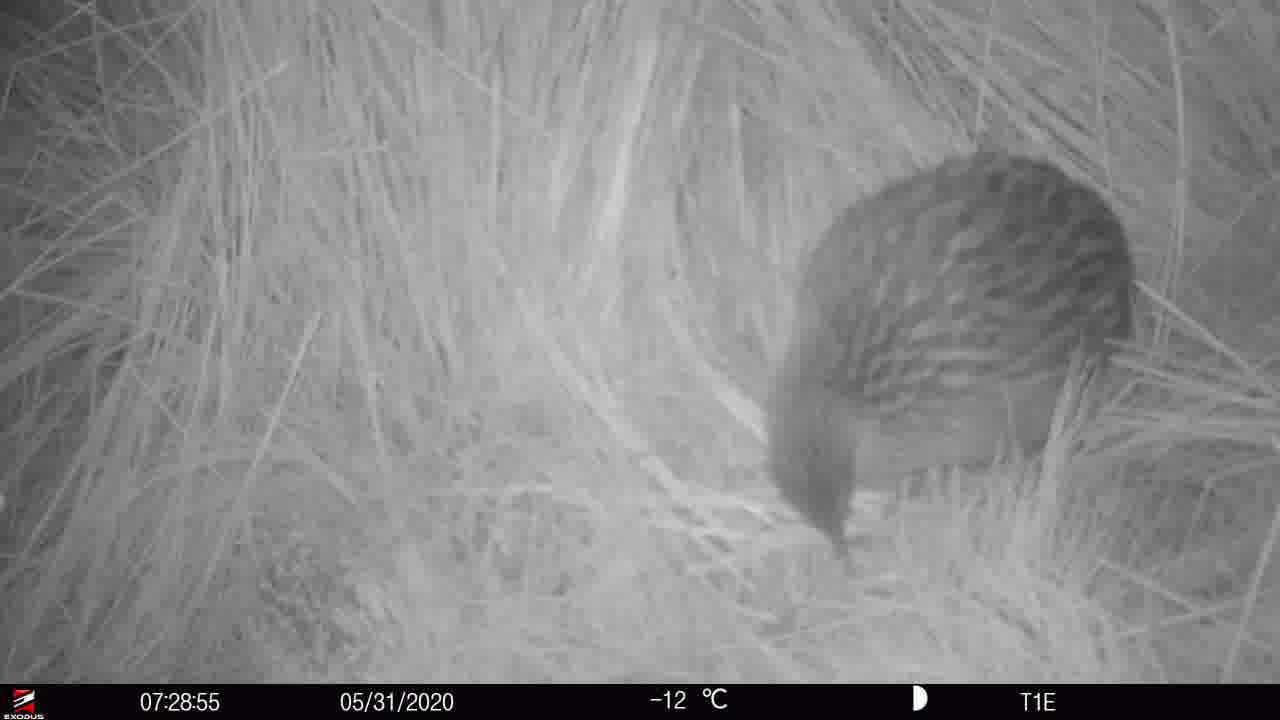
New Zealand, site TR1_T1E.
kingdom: Animalia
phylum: Chordata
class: Aves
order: Gruiformes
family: Rallidae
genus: Gallirallus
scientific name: Gallirallus australis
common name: weka